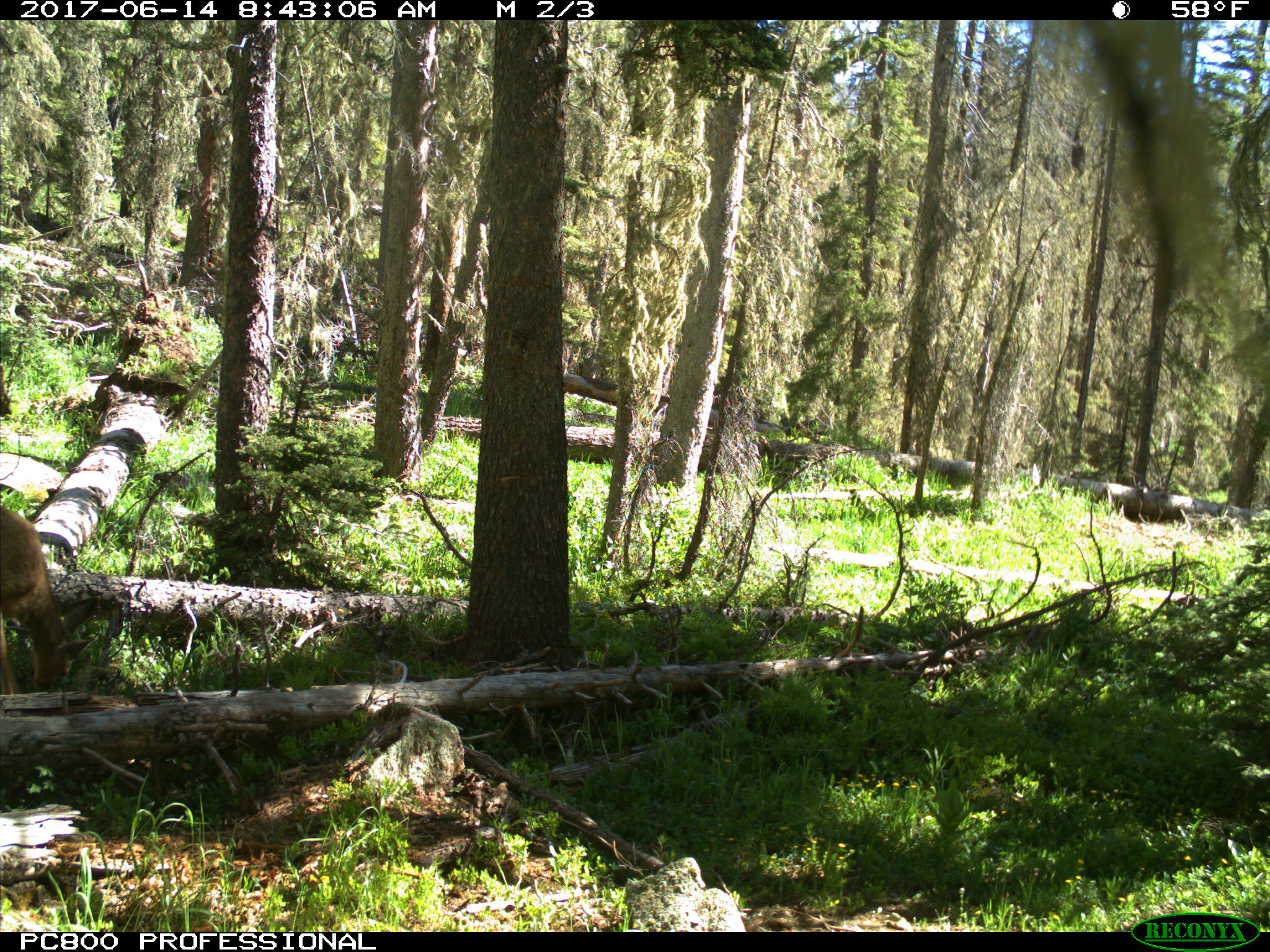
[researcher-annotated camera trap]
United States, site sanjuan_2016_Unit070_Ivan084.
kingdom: Animalia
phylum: Chordata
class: Mammalia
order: Artiodactyla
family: Cervidae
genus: Odocoileus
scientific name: Odocoileus hemionus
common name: mule deer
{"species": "Odocoileus hemionus (mule deer)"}